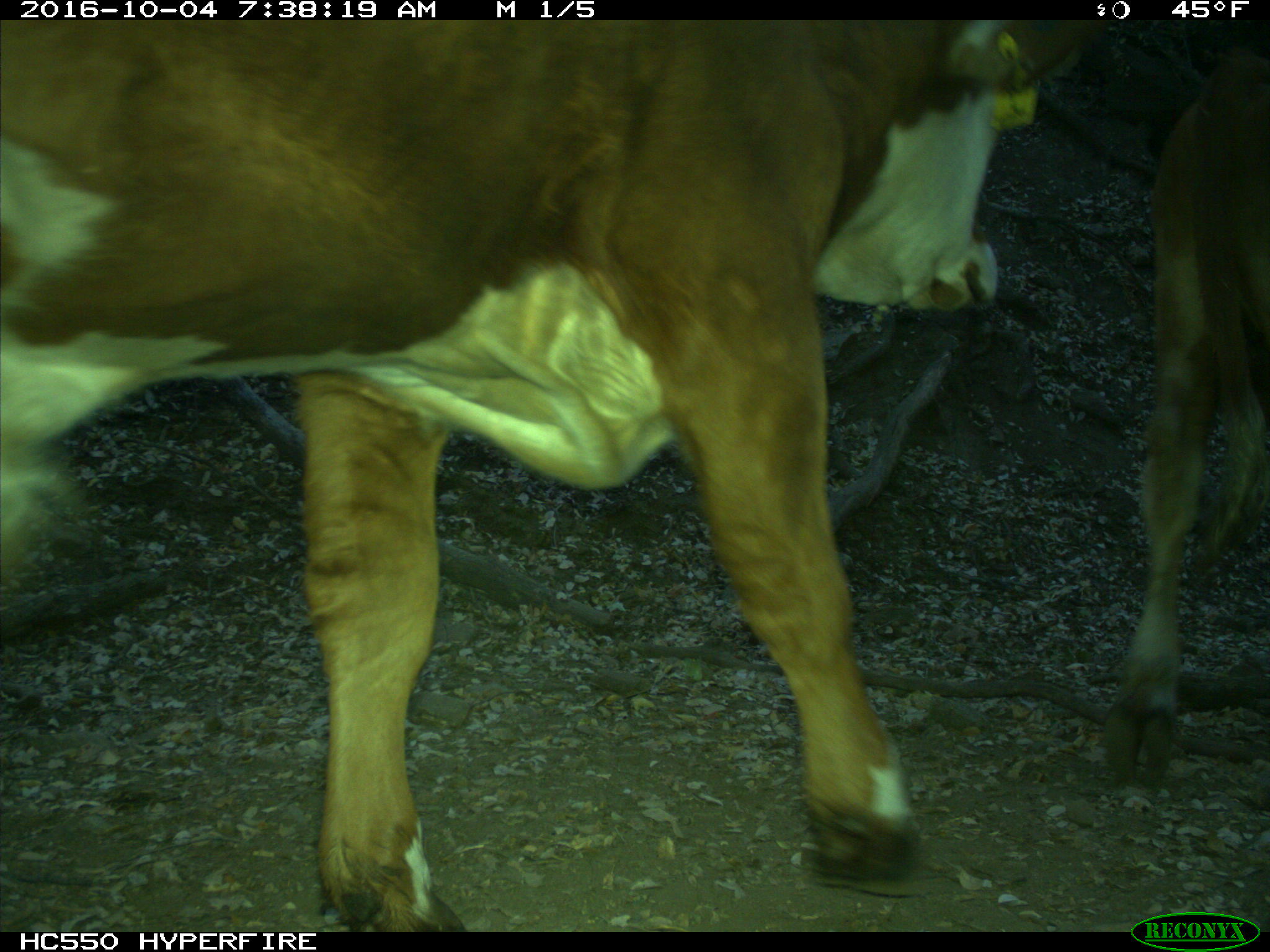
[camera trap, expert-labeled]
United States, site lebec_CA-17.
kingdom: Animalia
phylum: Chordata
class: Mammalia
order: Artiodactyla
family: Bovidae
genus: Bos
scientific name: Bos taurus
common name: domestic cow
Bos taurus (domestic cow).